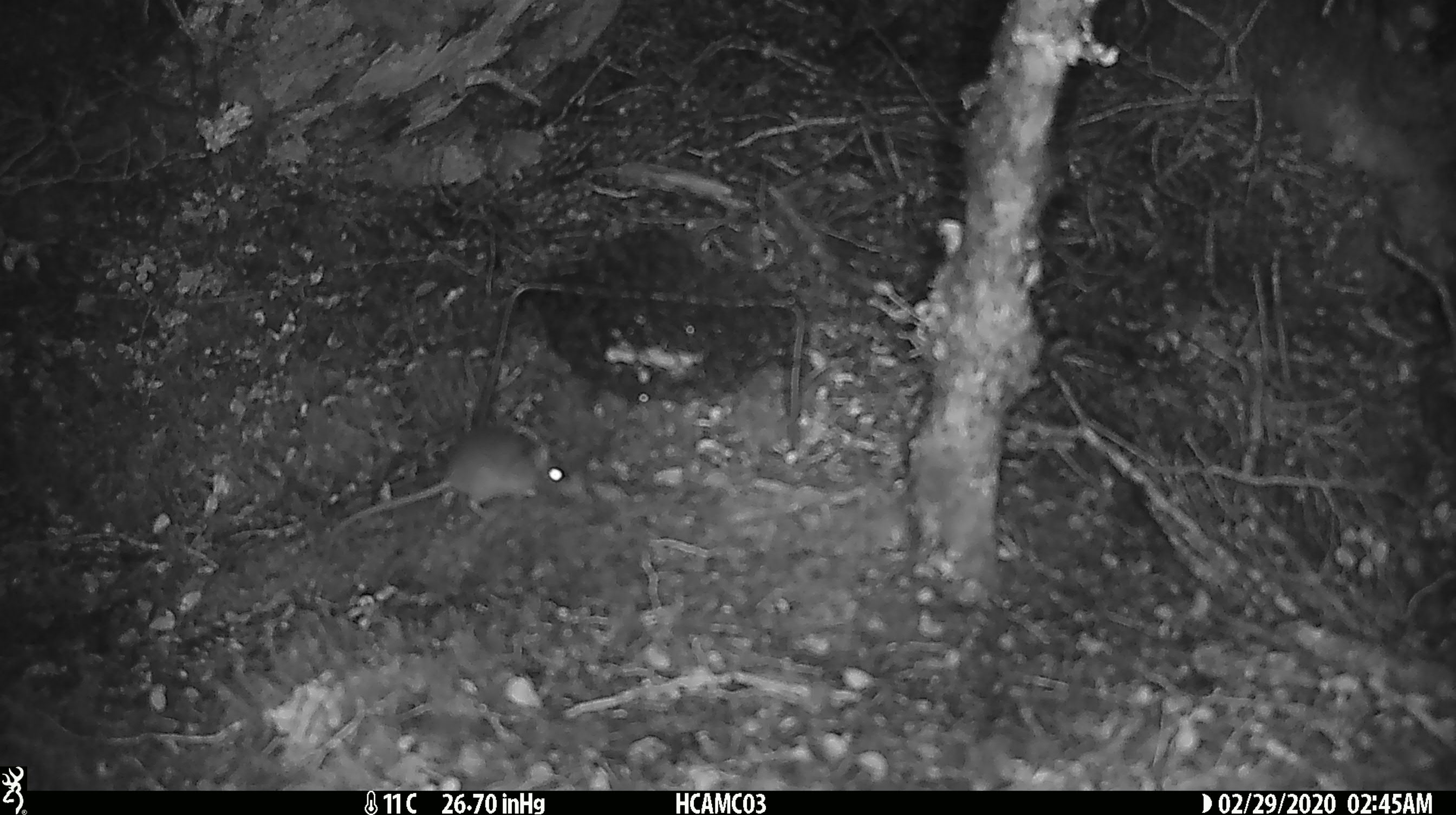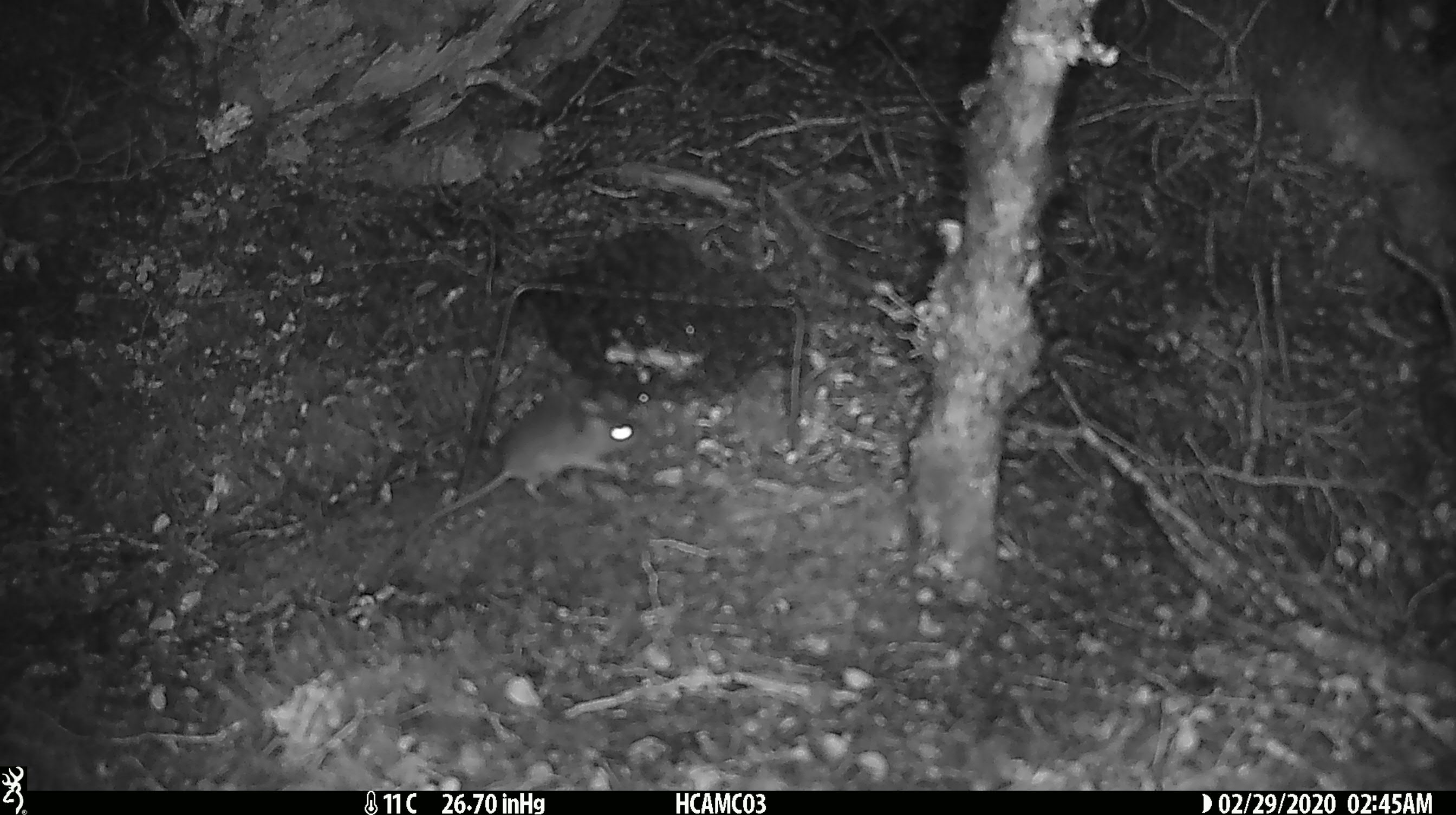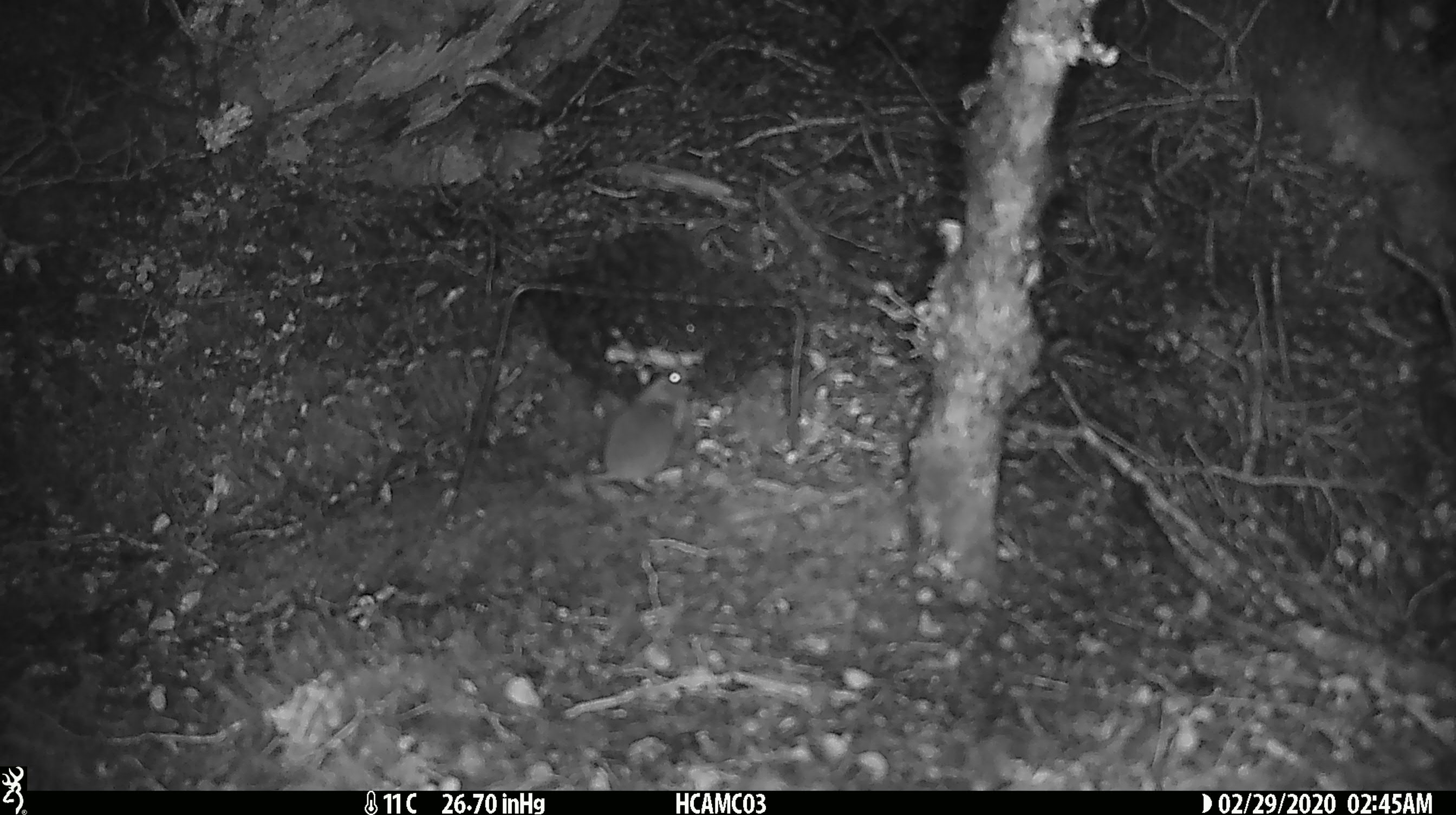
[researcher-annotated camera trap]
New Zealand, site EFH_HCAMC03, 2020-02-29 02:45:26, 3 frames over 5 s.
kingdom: Animalia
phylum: Chordata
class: Mammalia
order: Rodentia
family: Muridae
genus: Mus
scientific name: Mus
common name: mouse